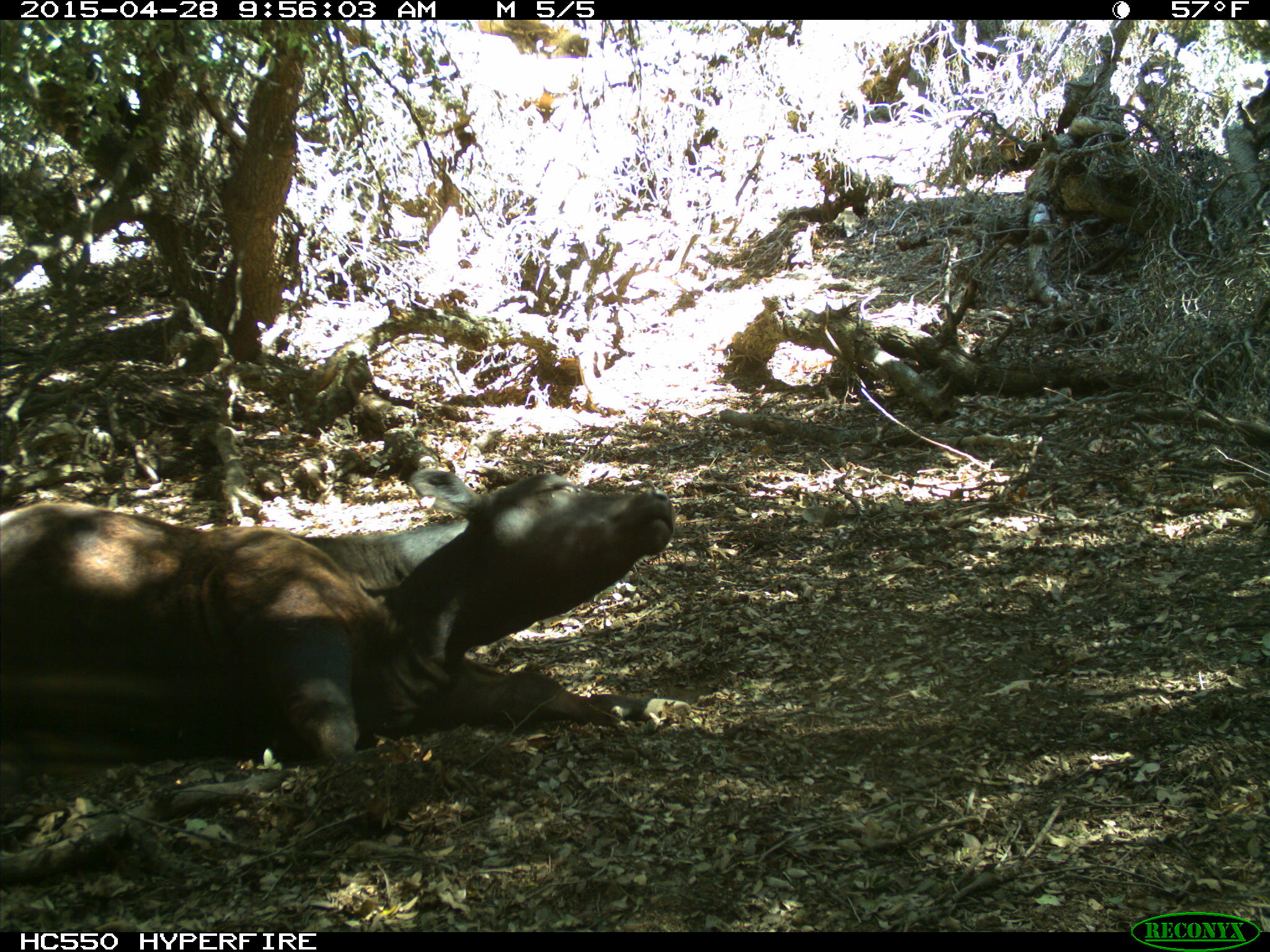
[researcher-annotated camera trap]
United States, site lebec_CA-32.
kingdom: Animalia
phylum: Chordata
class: Mammalia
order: Artiodactyla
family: Bovidae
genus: Bos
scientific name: Bos taurus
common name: domestic cow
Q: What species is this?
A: Bos taurus (domestic cow).